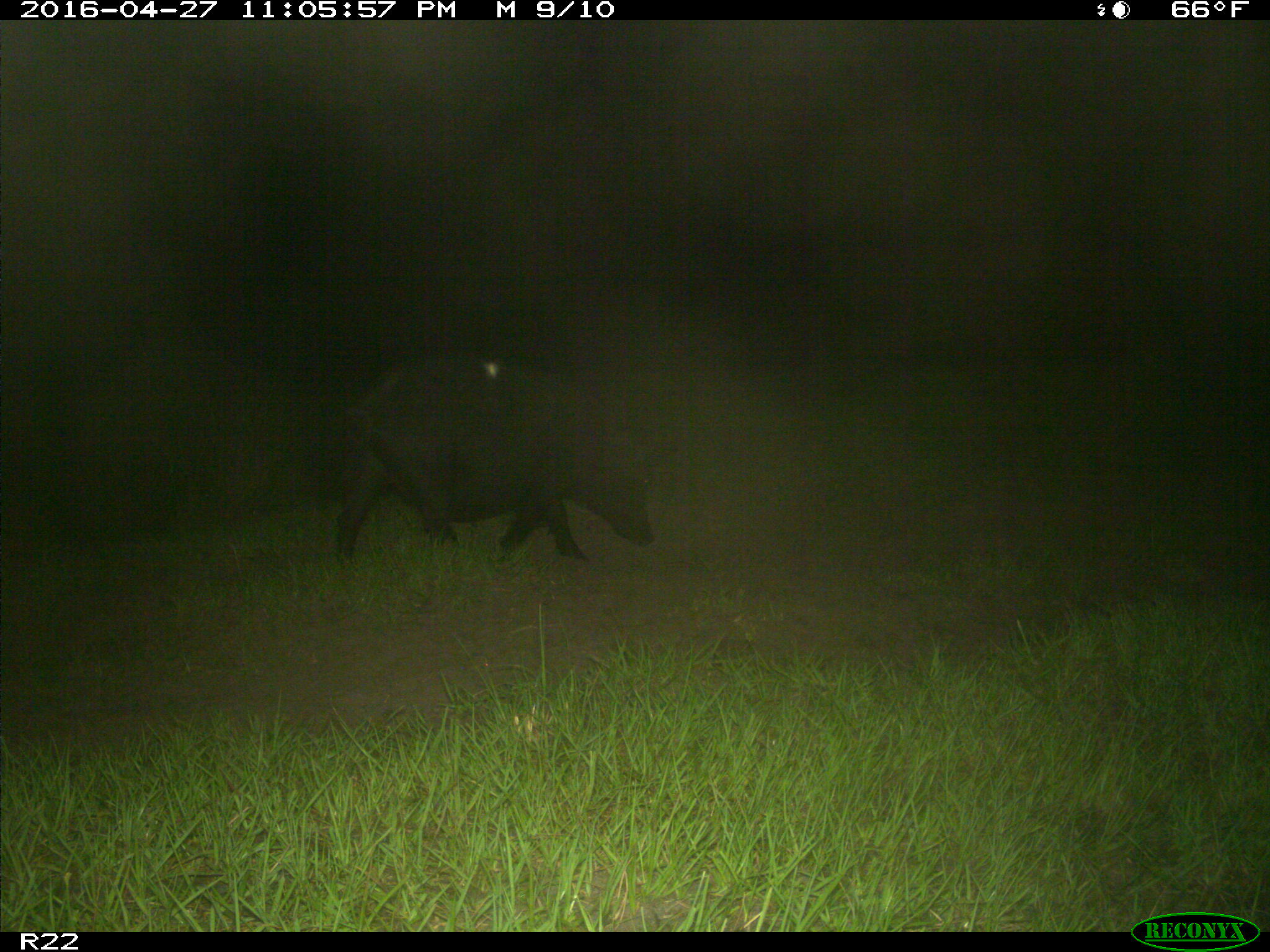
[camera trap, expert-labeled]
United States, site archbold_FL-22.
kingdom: Animalia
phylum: Chordata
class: Mammalia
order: Artiodactyla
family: Suidae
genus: Sus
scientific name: Sus scrofa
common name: wild boar